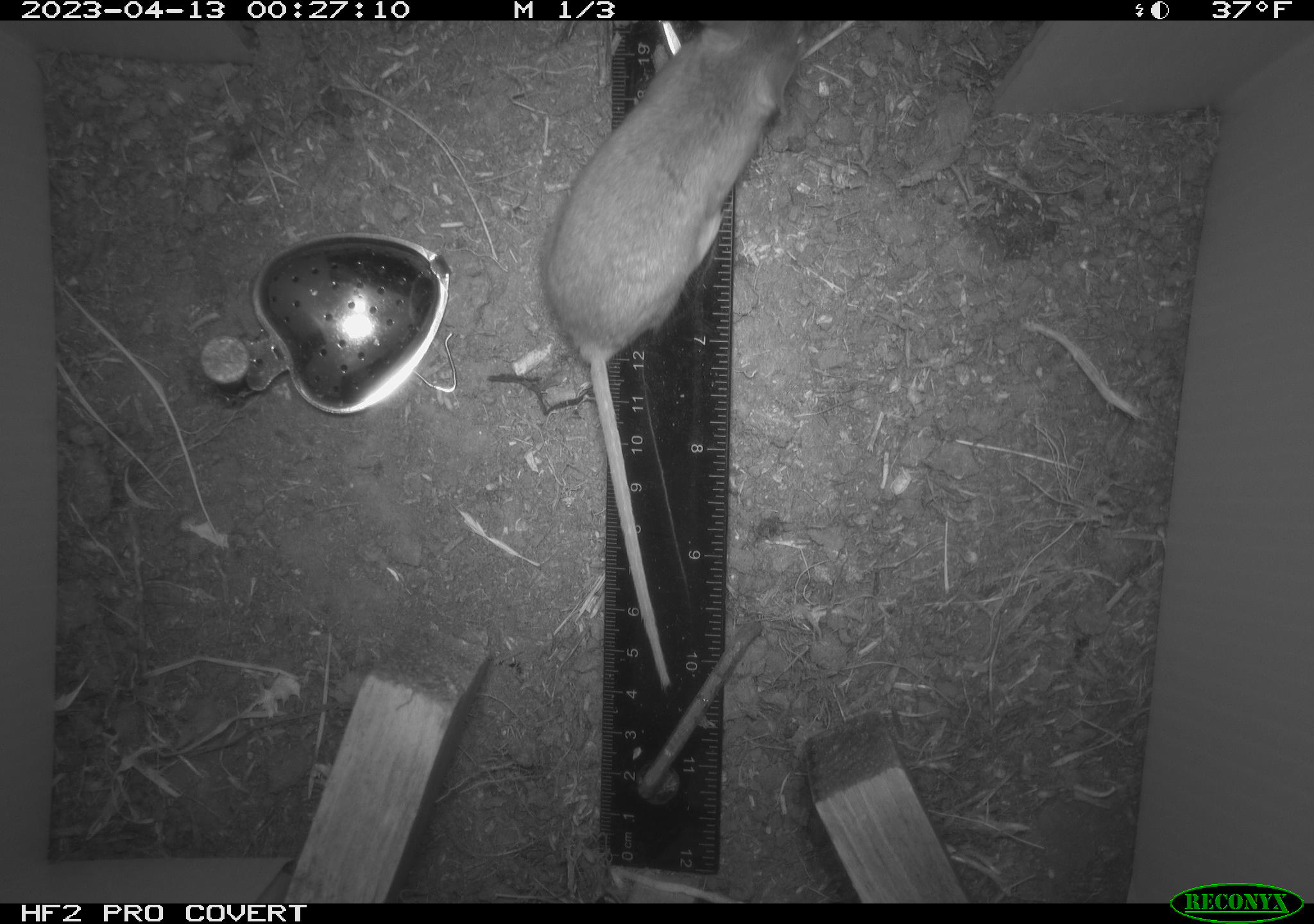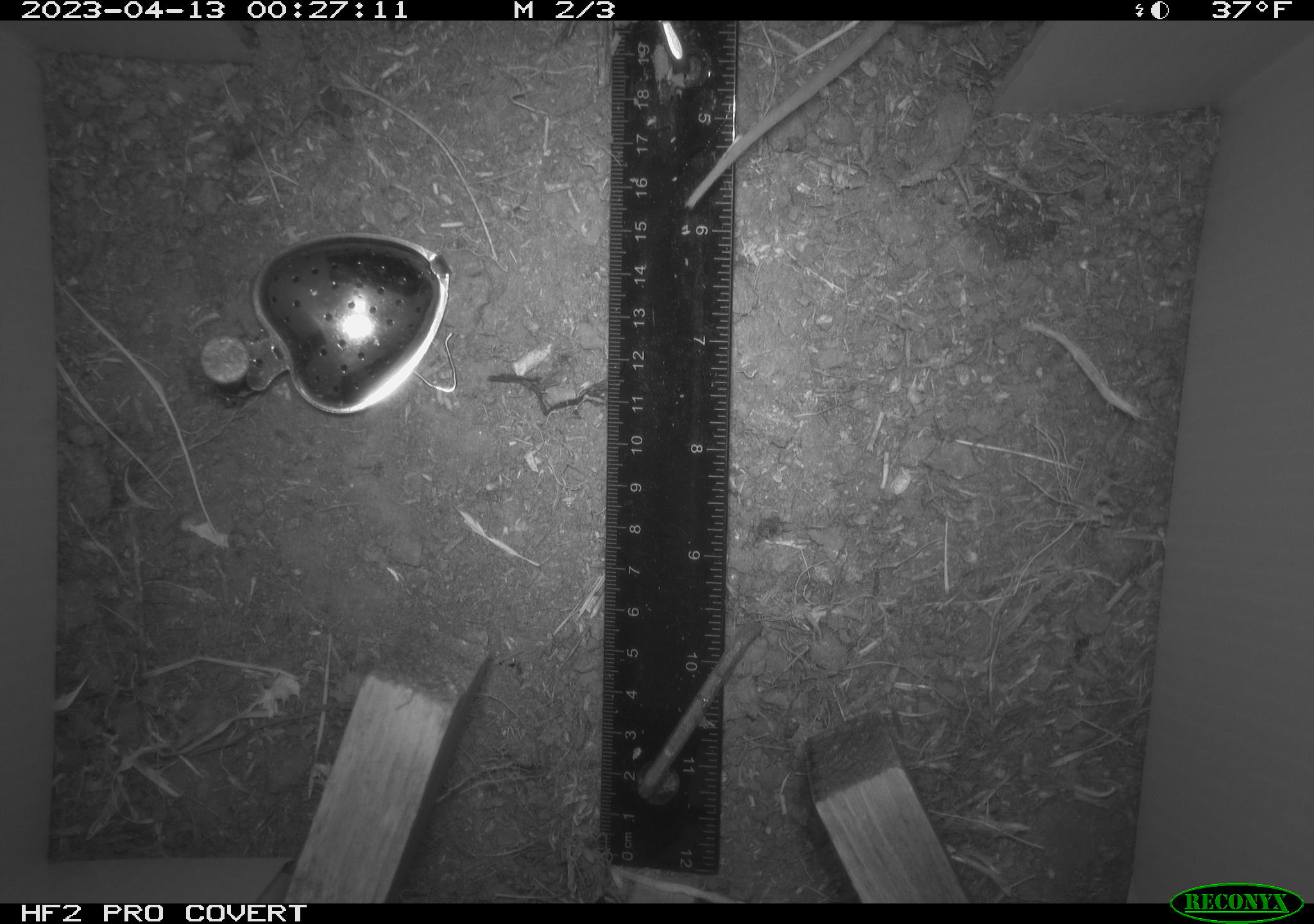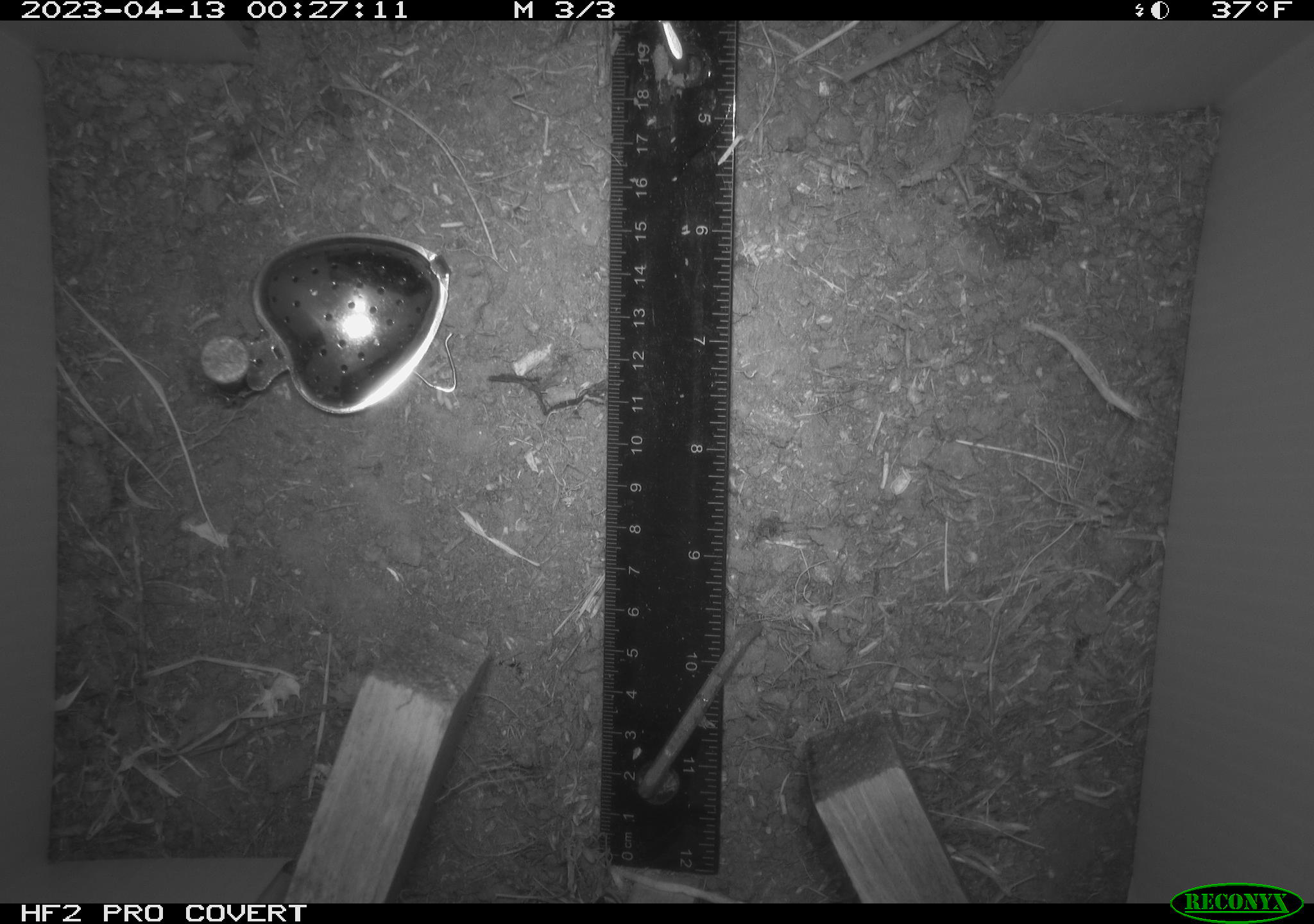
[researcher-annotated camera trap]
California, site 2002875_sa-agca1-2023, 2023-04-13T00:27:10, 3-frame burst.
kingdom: Animalia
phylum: Chordata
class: Mammalia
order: Rodentia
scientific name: Rodentia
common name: mouse species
Mouse species (Rodentia).